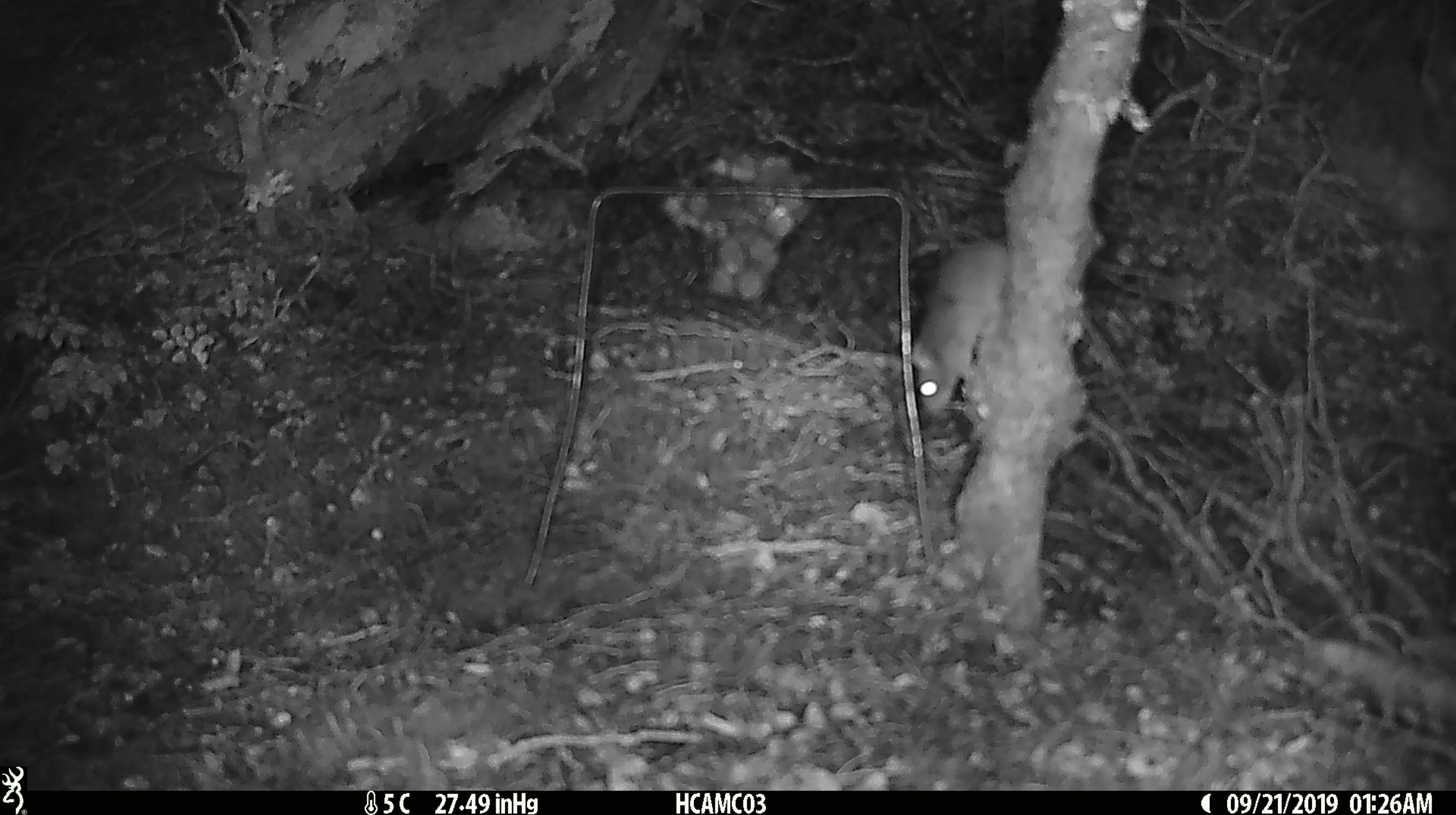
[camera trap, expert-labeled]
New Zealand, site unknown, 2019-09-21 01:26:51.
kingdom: Animalia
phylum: Chordata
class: Mammalia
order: Rodentia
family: Muridae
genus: Mus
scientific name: Mus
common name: mouse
Mouse (Mus).